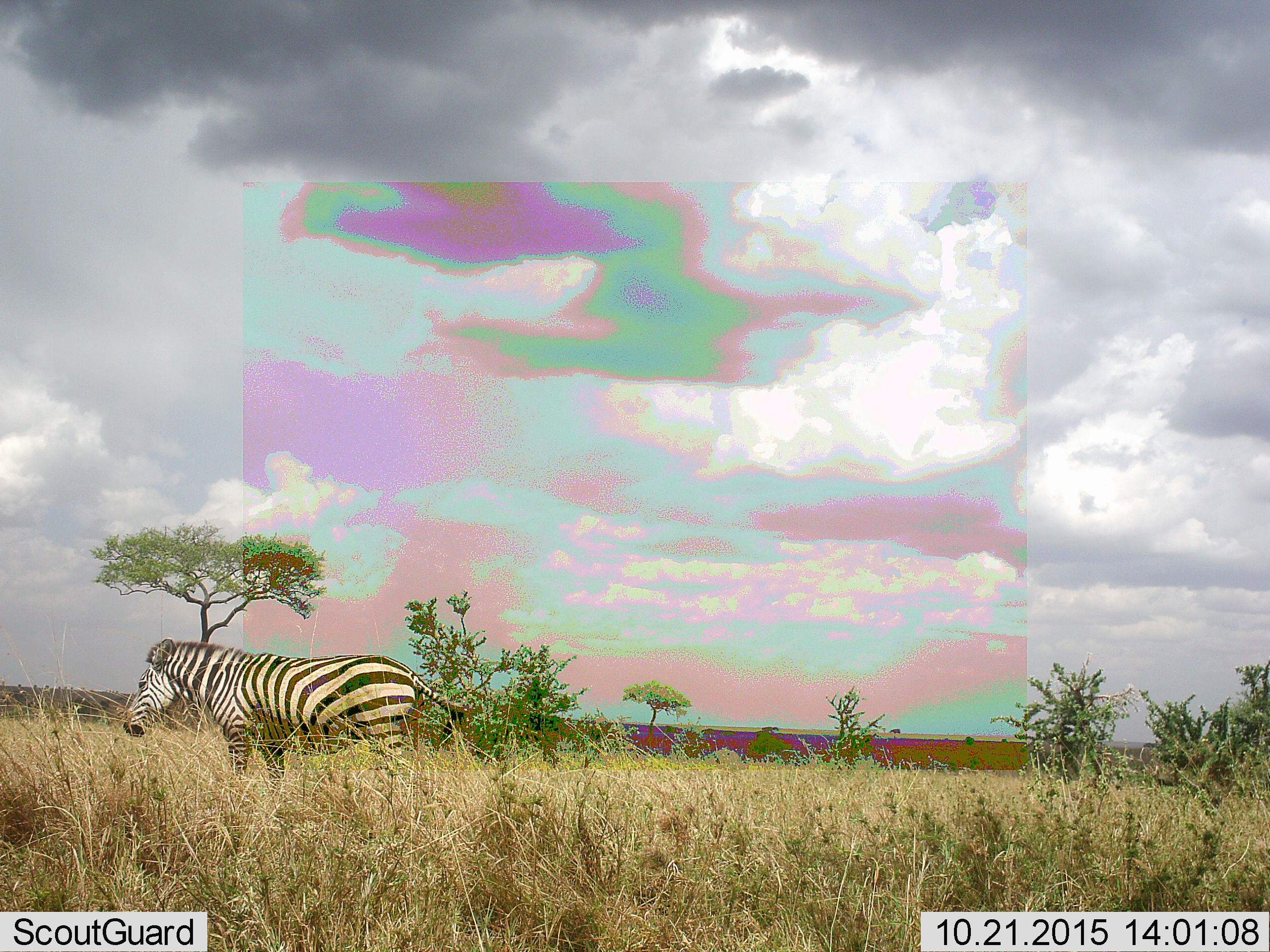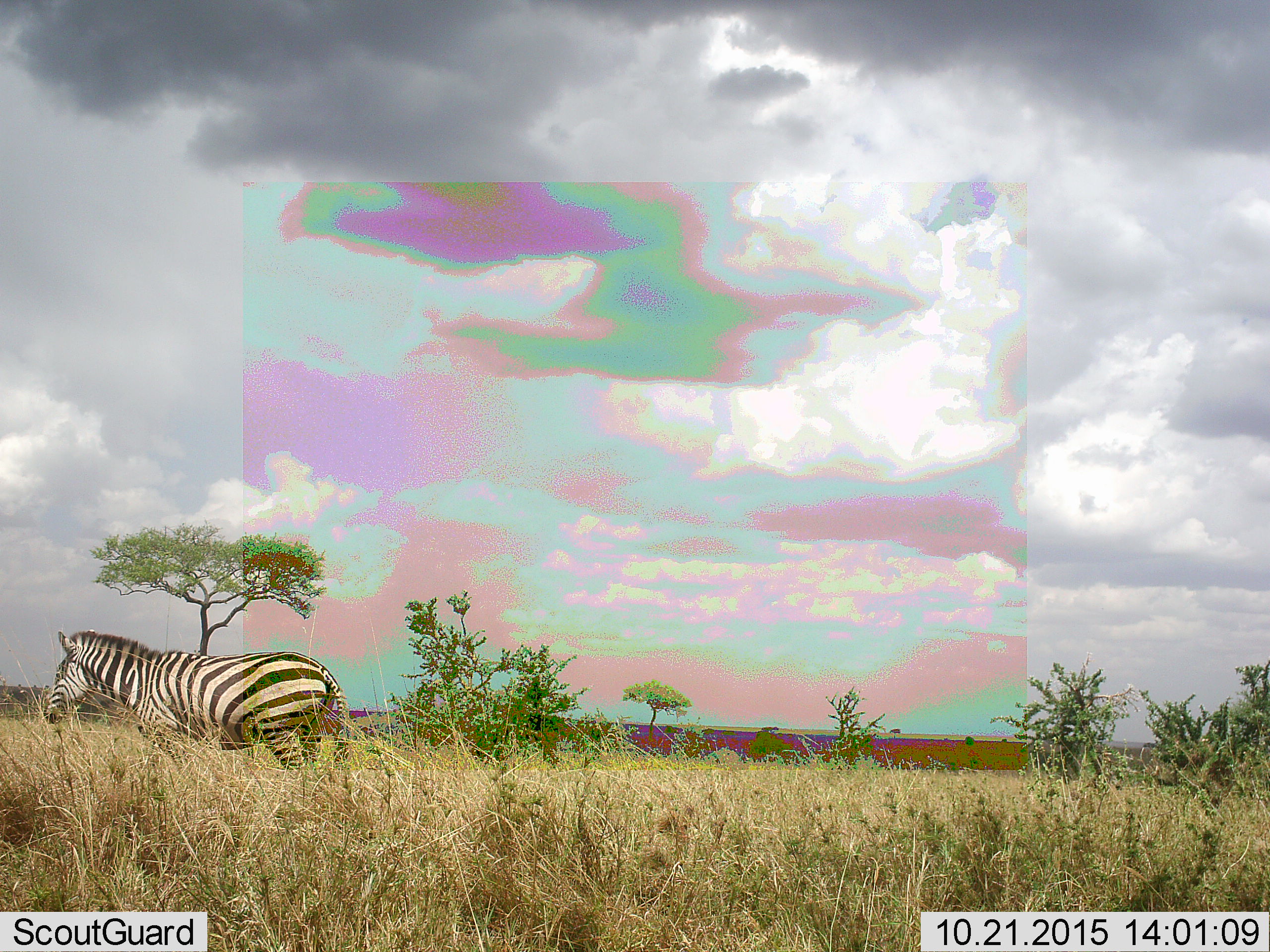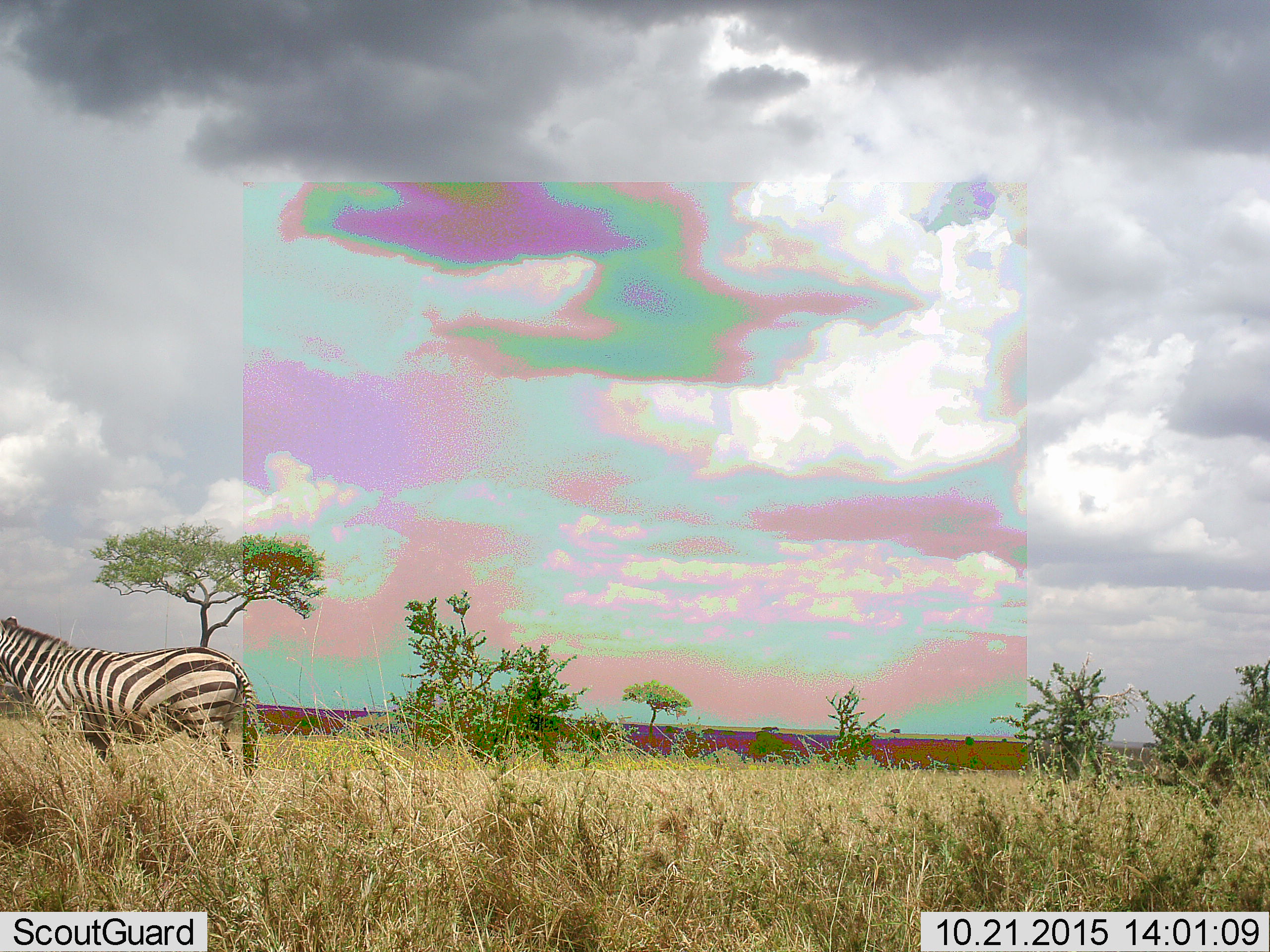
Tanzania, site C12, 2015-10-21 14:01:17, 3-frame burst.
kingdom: Animalia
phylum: Chordata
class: Mammalia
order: Perissodactyla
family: Equidae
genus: Equus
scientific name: Equus quagga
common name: plains zebra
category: zebra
Zebra (plains zebra) (Equus quagga), count 1. Behavior (volunteer vote fractions): standing 24%, resting 0%, moving 76%, interacting 0%. Young present (vote fraction): 0%. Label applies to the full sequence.